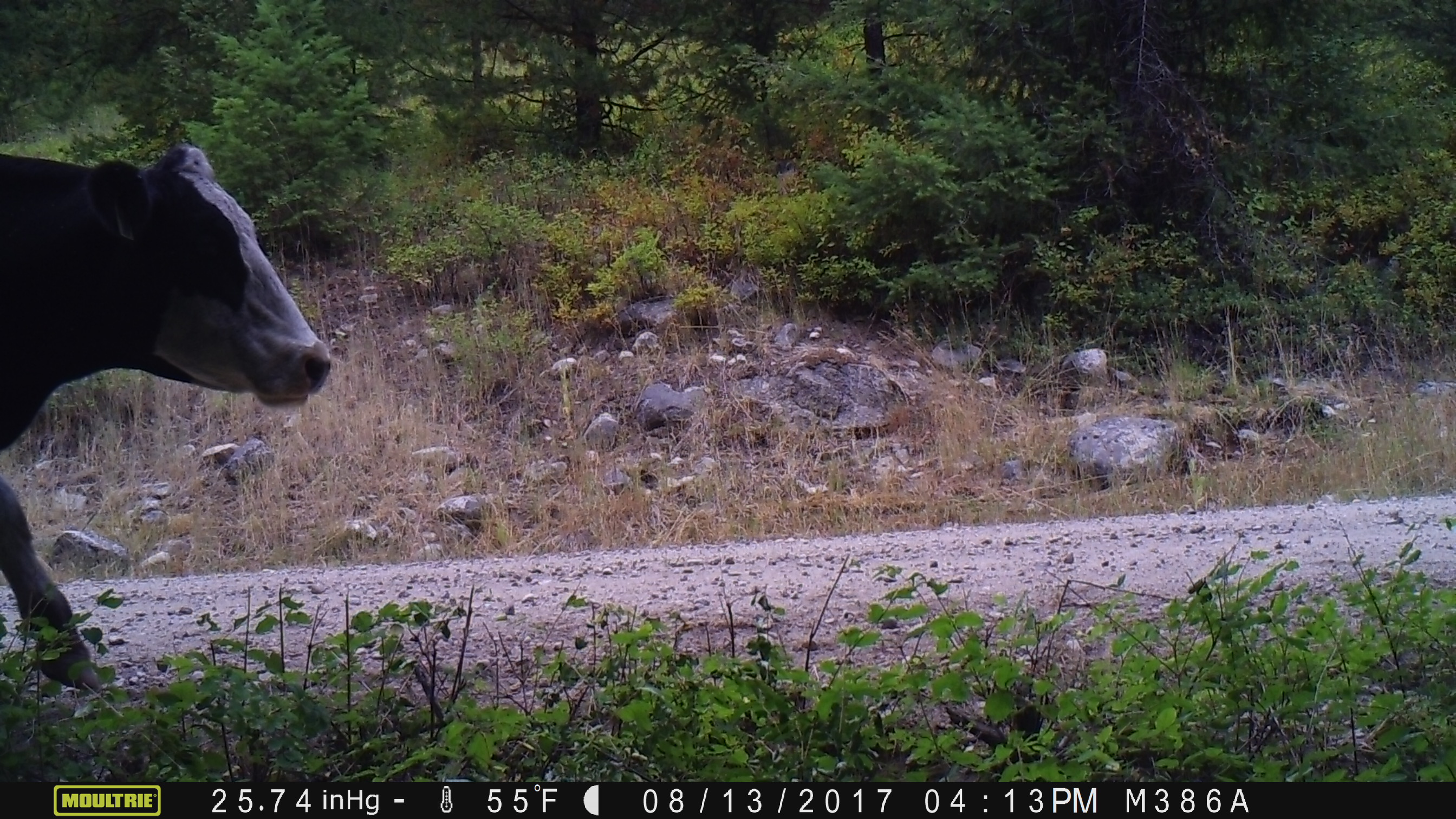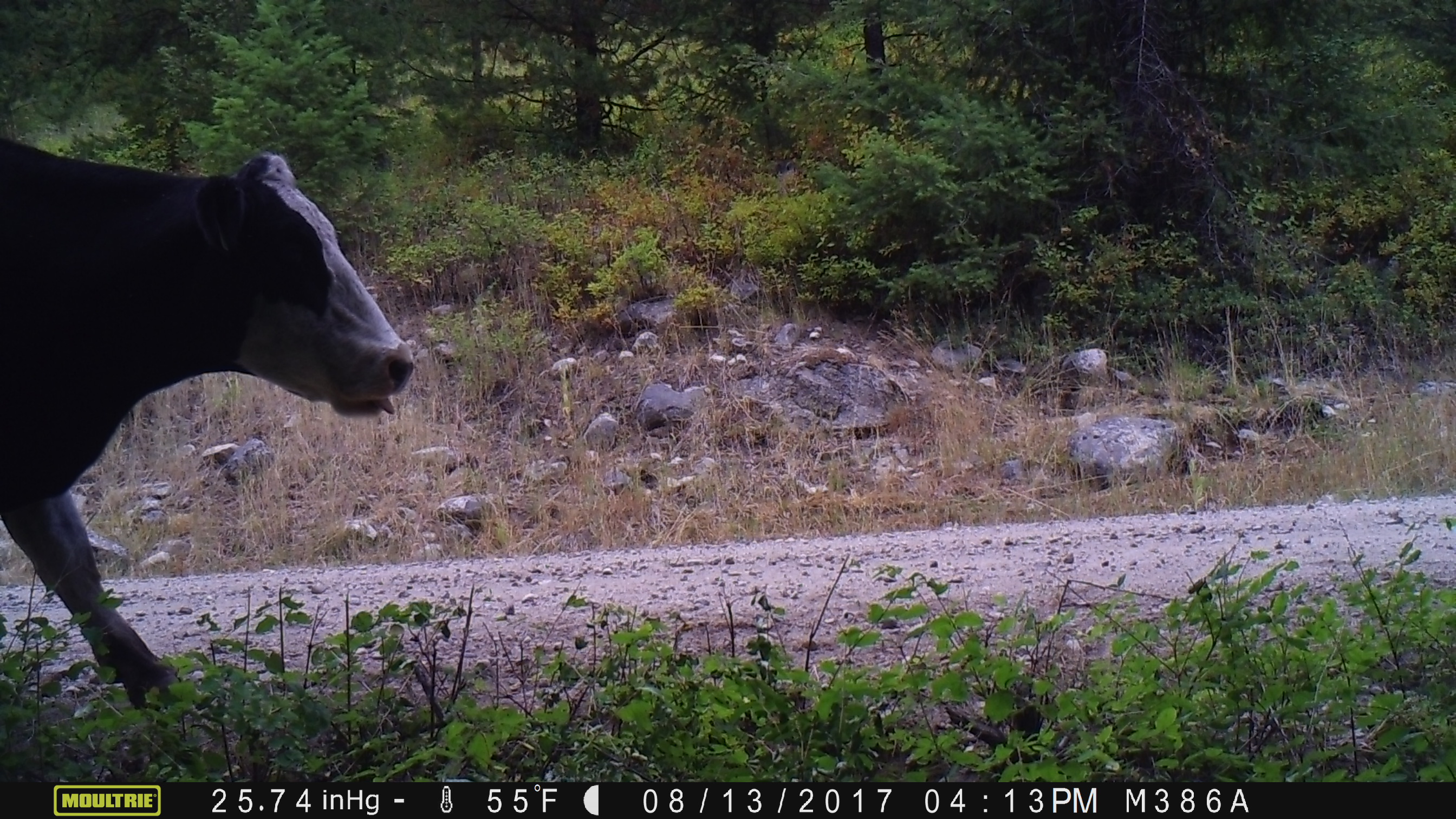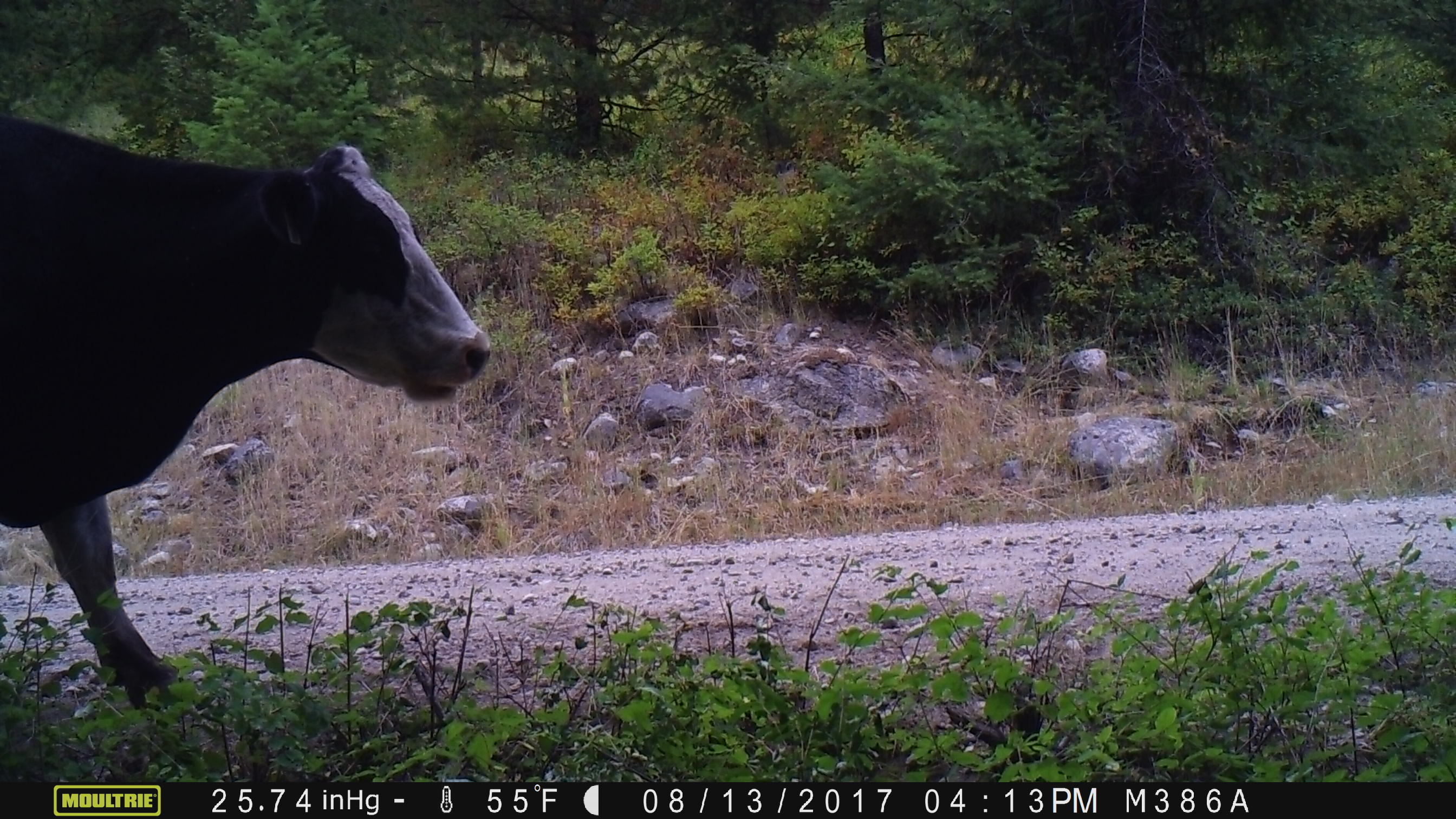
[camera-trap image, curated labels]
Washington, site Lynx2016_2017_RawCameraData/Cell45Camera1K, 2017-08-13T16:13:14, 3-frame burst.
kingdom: Animalia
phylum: Chordata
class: Mammalia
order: Artiodactyla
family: Bovidae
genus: Bos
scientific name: Bos taurus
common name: domestic cattle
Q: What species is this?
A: Domestic cattle (Bos taurus).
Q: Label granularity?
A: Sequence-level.